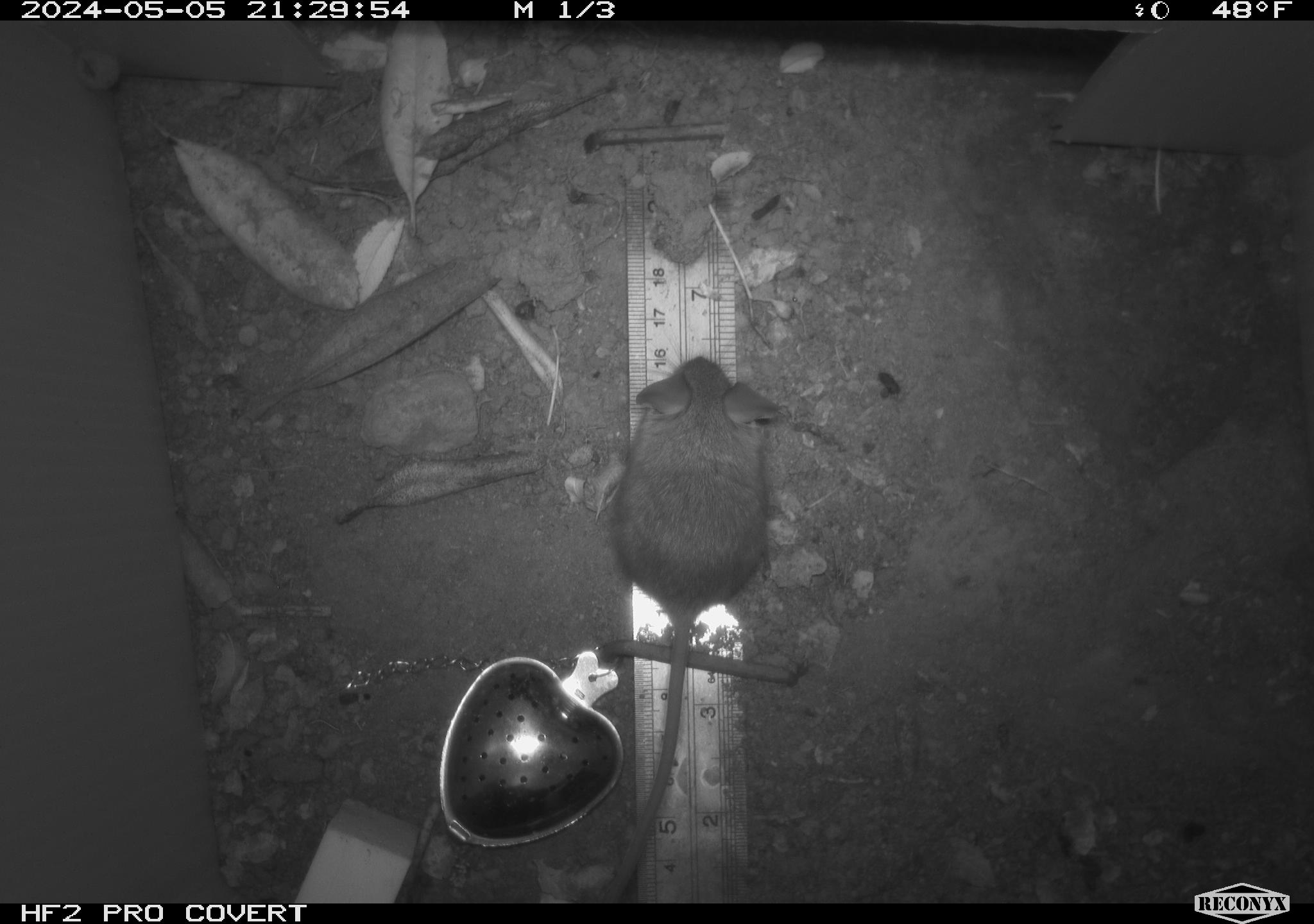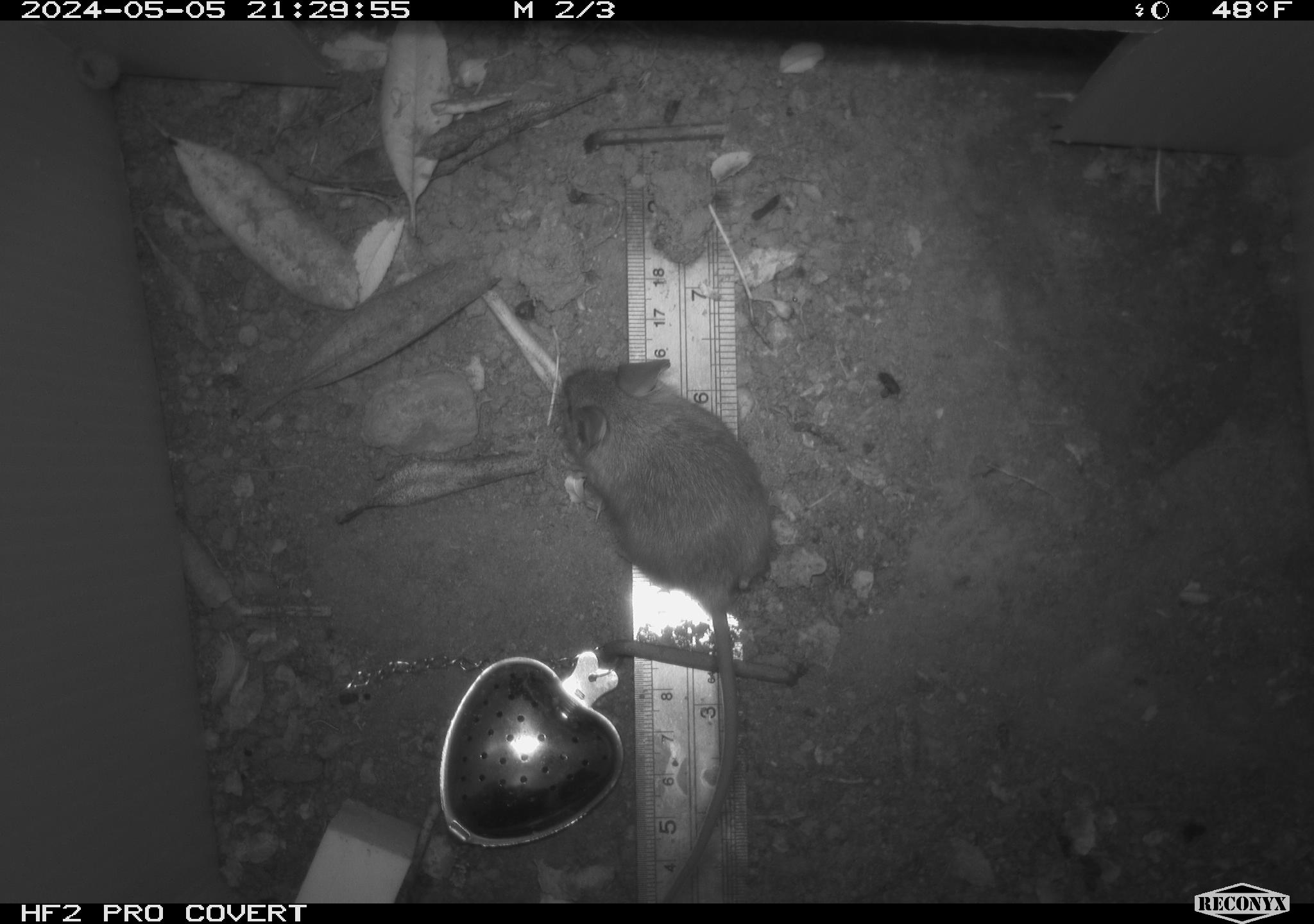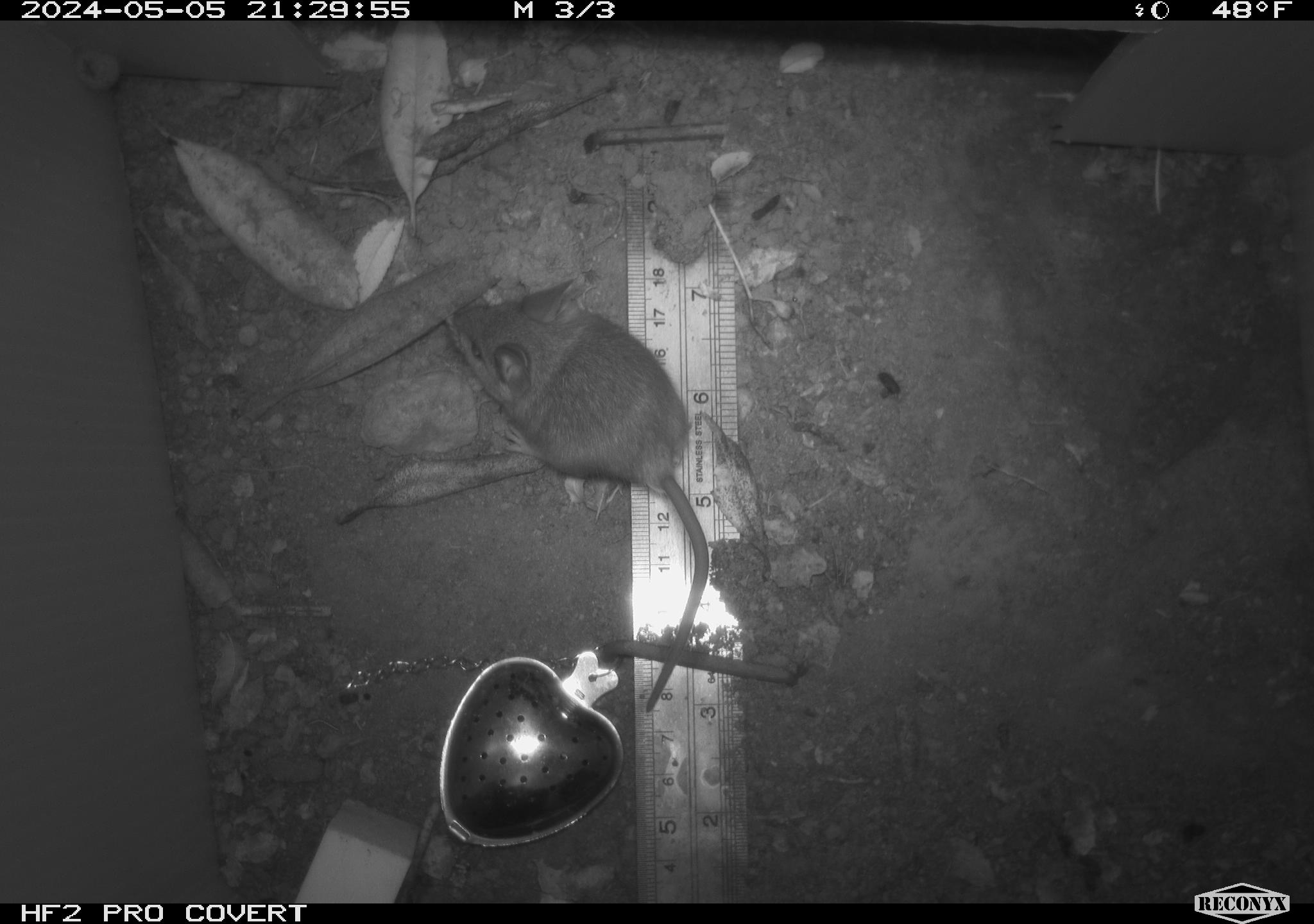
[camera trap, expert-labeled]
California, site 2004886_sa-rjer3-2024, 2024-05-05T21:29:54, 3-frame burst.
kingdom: Animalia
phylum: Chordata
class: Mammalia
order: Rodentia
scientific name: Rodentia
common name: mouse species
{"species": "mouse species (Rodentia)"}